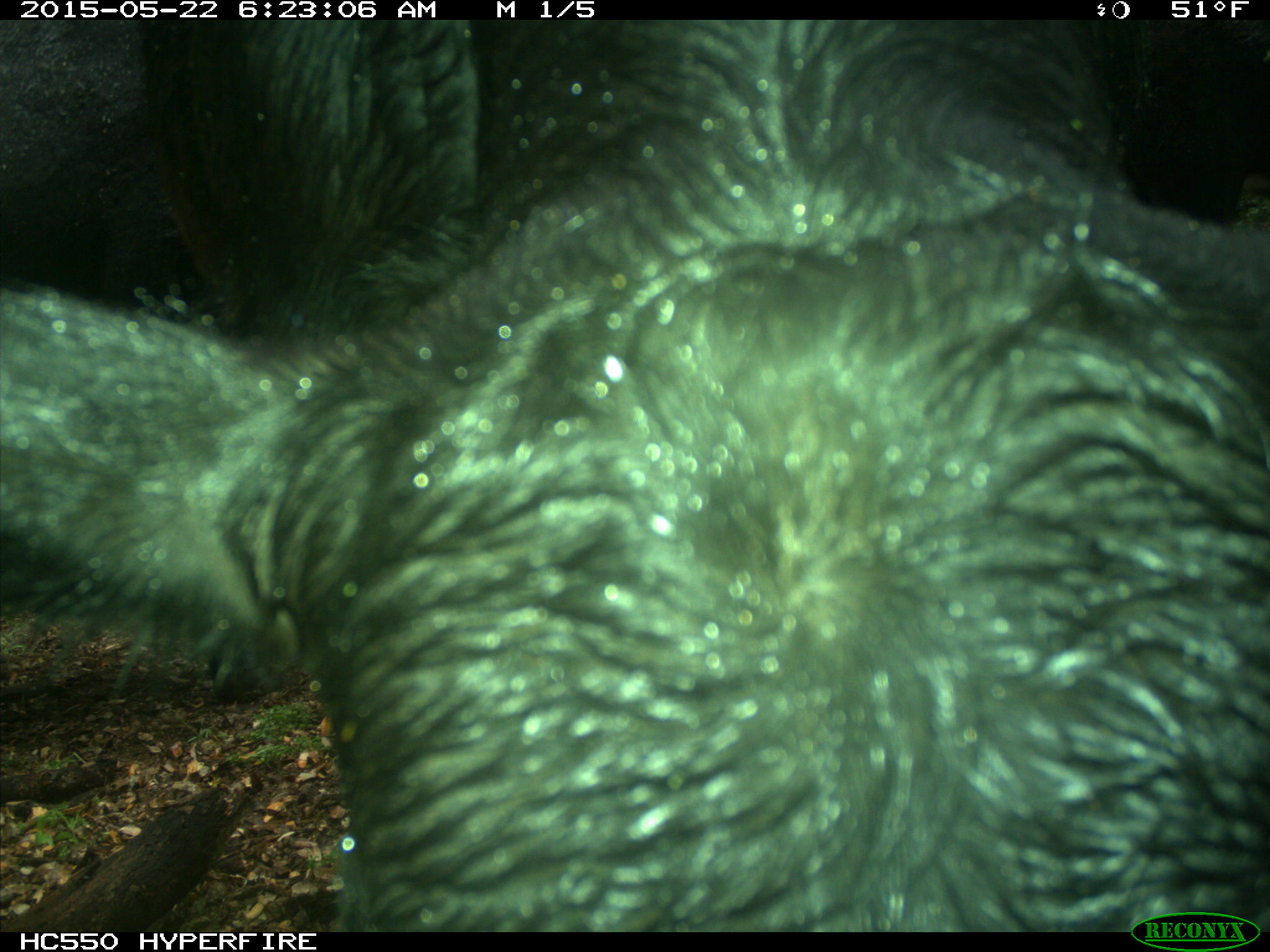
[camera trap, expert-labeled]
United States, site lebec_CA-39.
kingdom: Animalia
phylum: Chordata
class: Mammalia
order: Artiodactyla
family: Bovidae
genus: Bos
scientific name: Bos taurus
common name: domestic cow